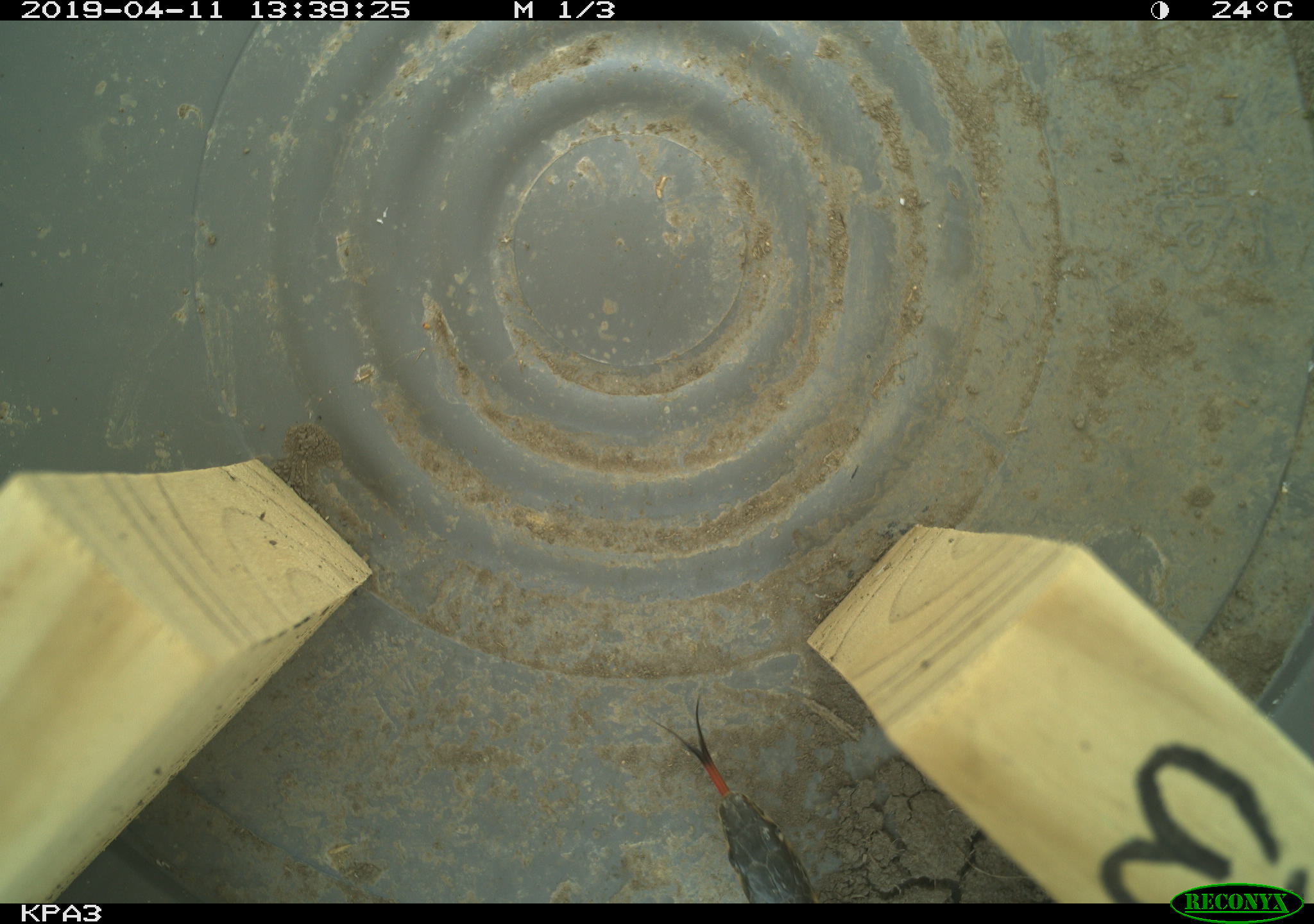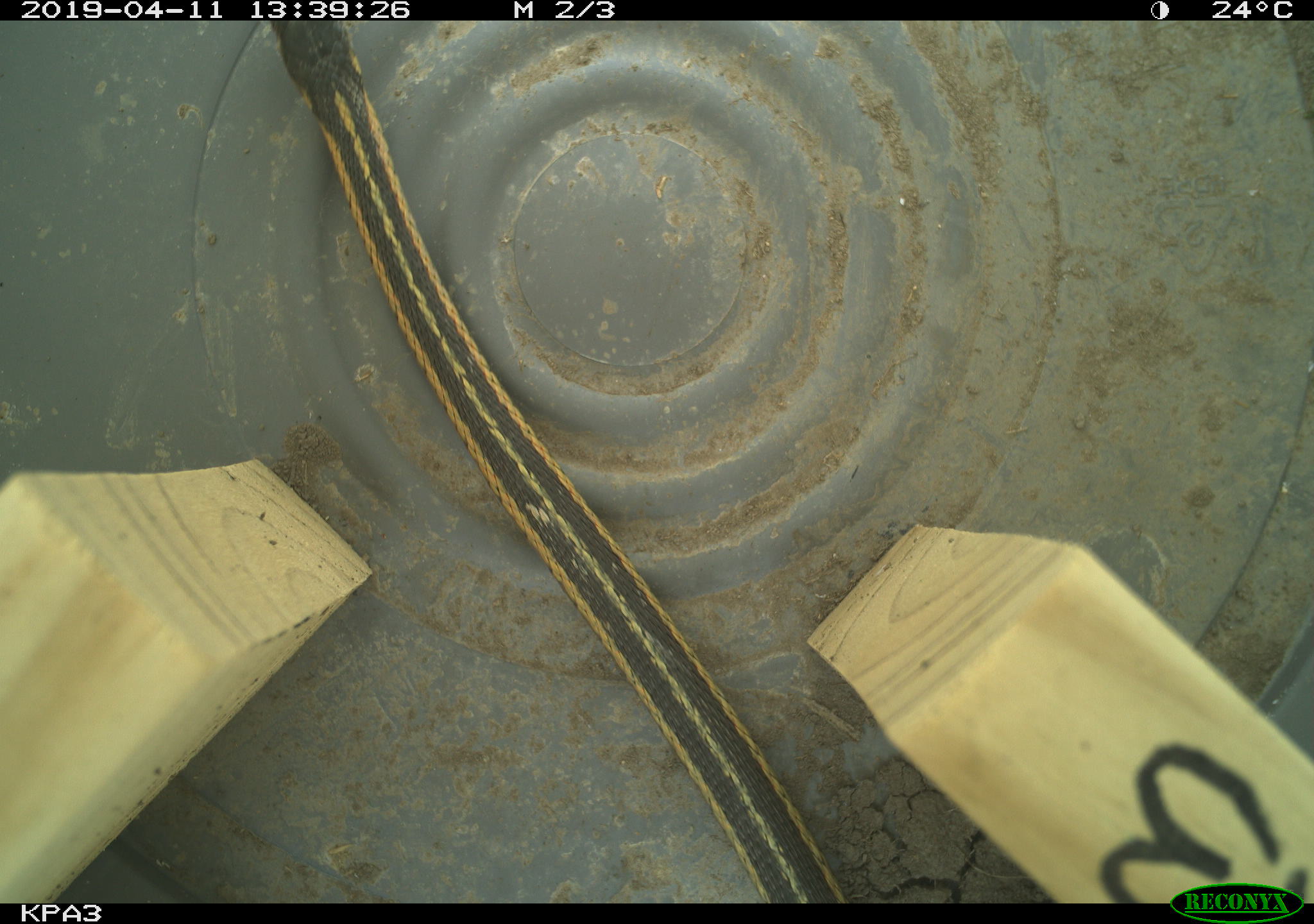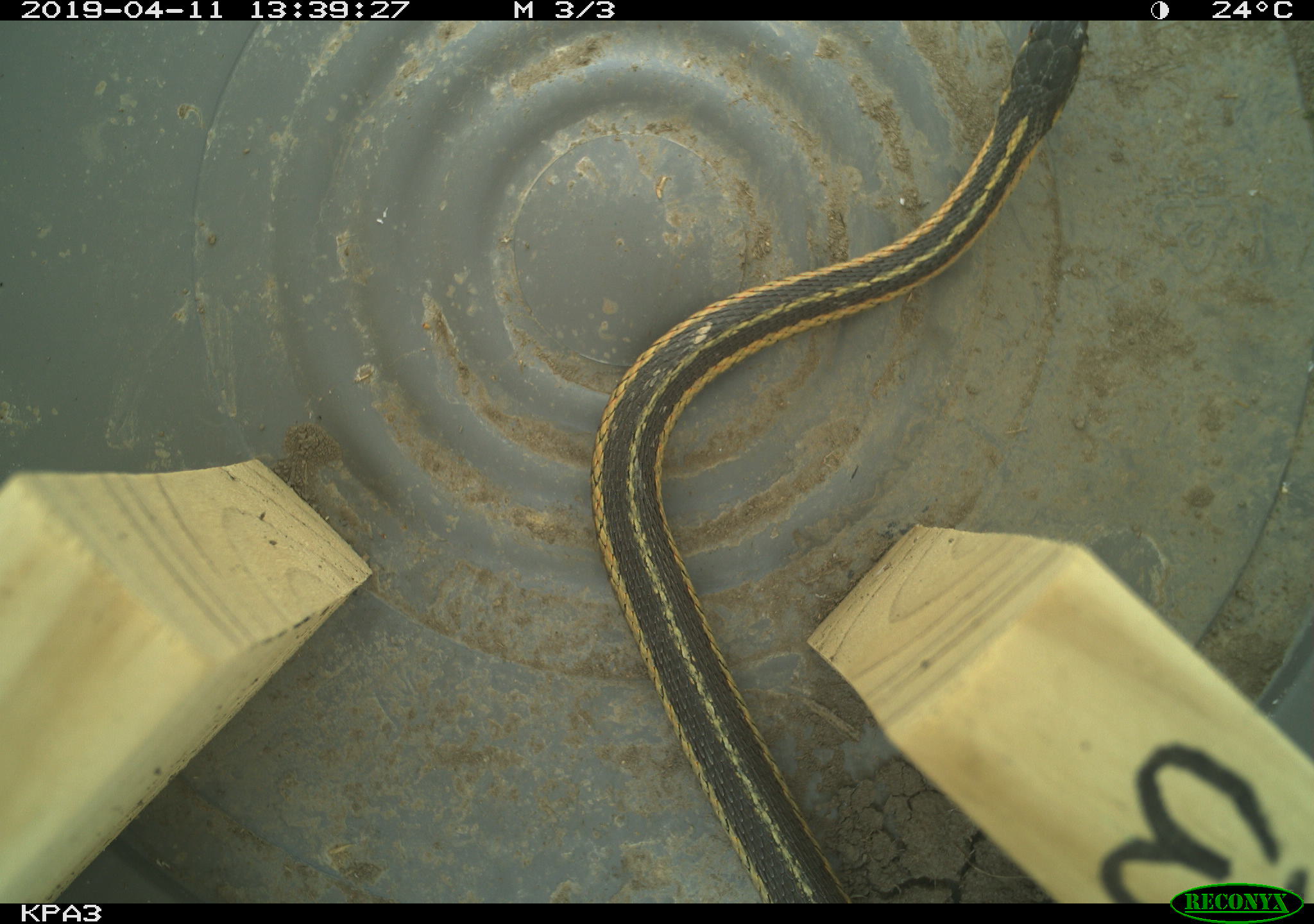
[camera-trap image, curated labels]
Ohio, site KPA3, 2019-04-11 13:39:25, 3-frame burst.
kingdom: Animalia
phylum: Chordata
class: Reptilia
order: Squamata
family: Colubridae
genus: Thamnophis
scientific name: Thamnophis sirtalis sirtalis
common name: eastern gartersnake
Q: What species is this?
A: Eastern gartersnake (Thamnophis sirtalis sirtalis).